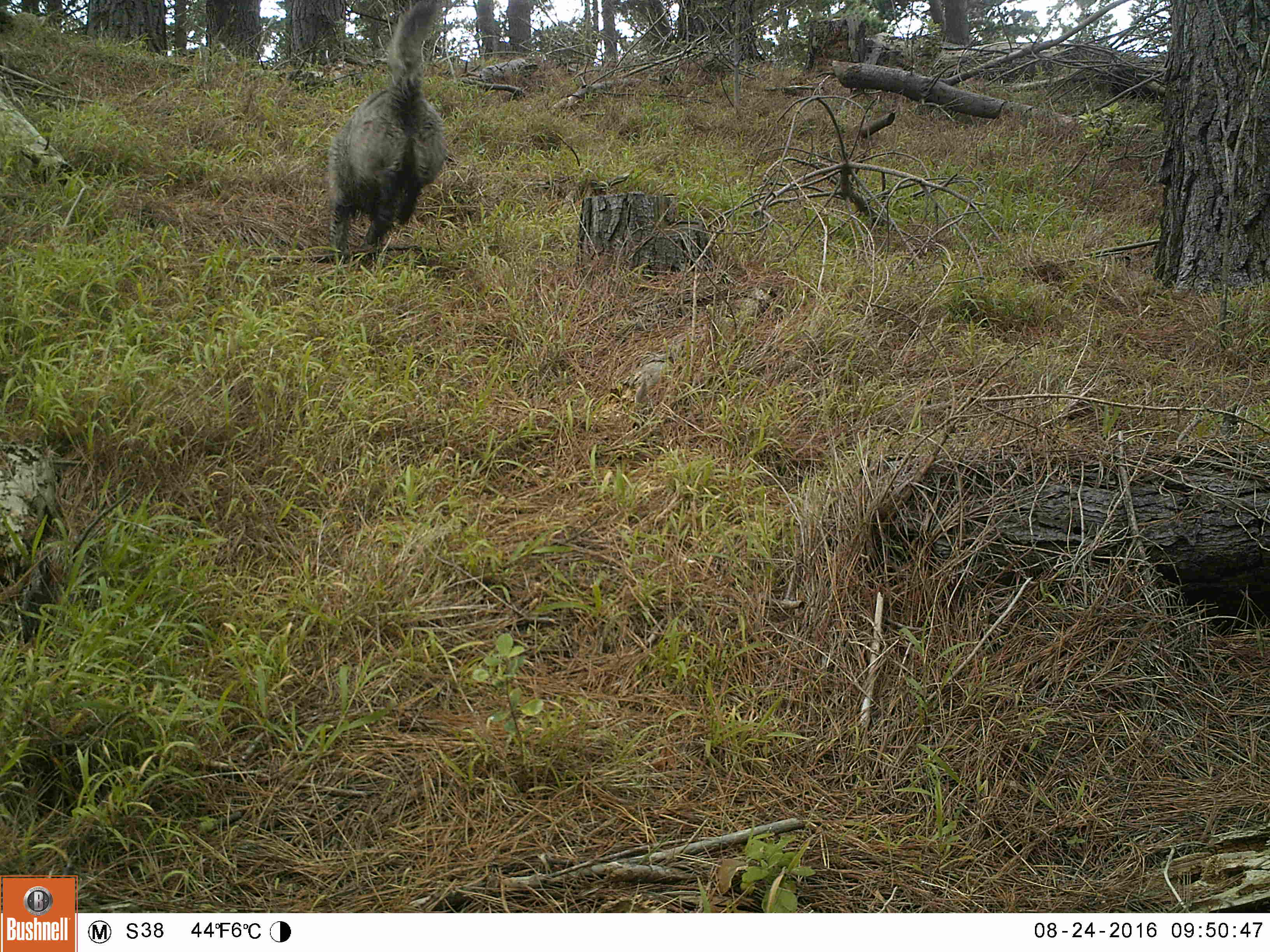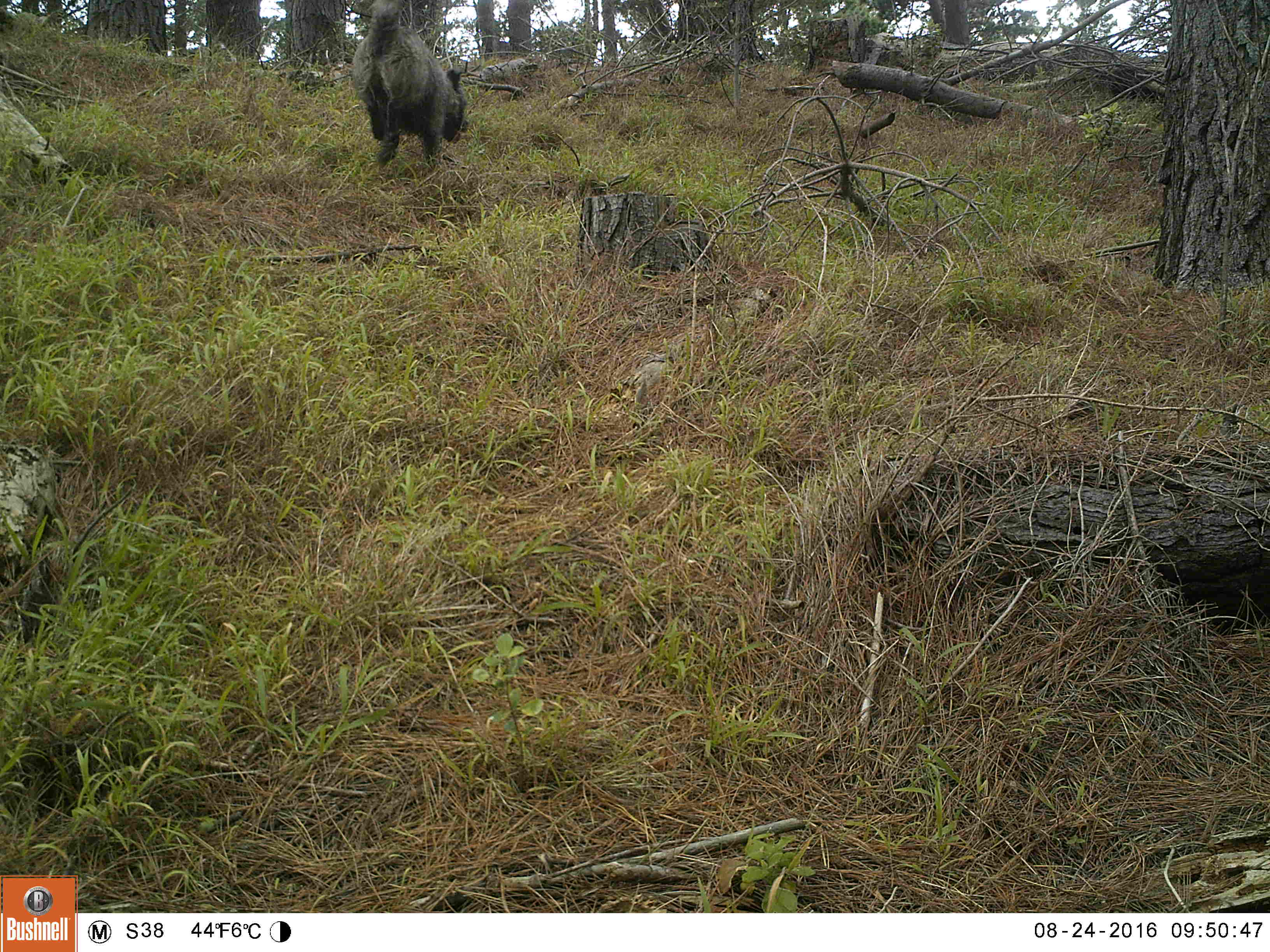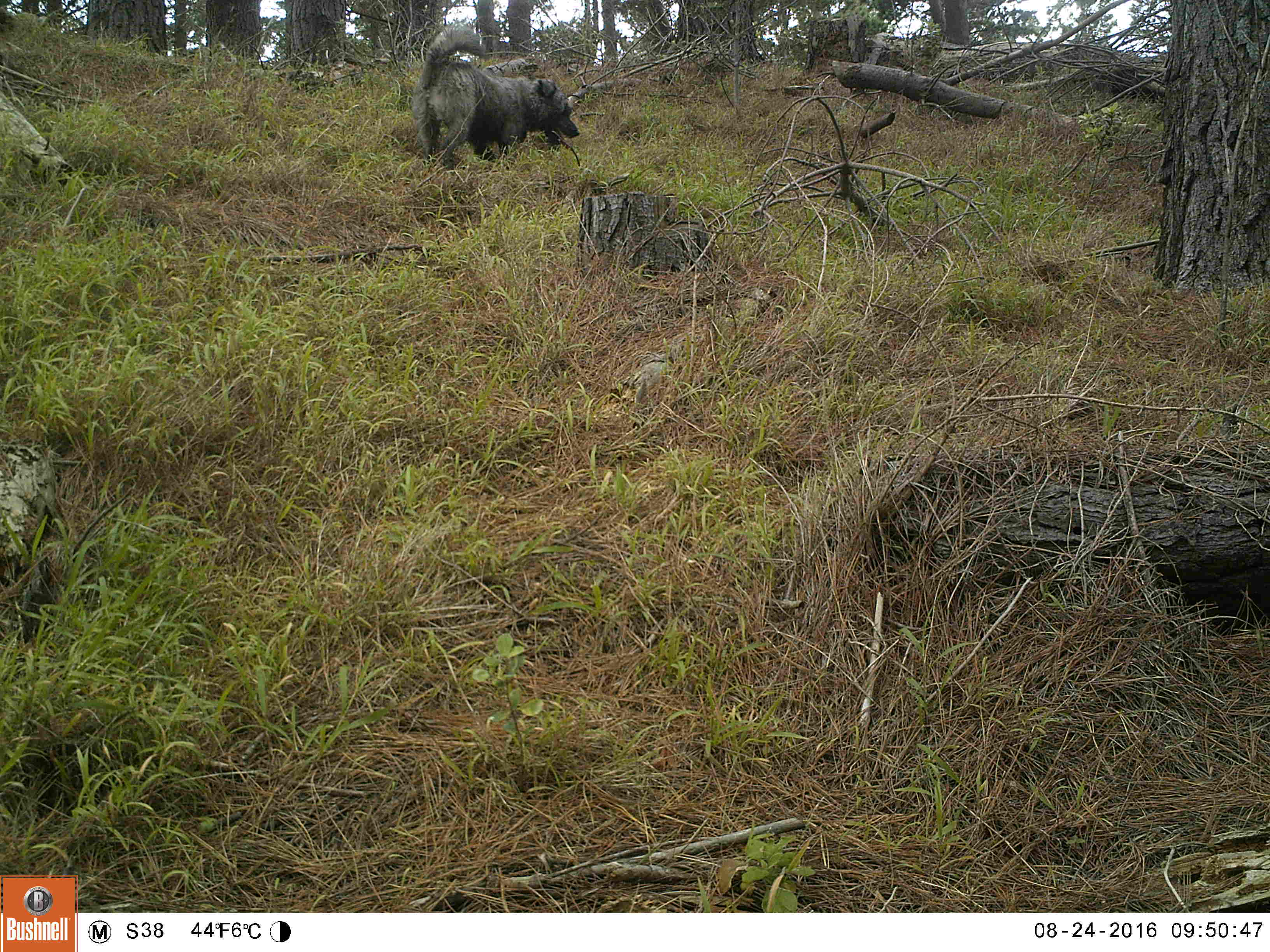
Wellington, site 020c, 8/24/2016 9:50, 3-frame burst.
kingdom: Animalia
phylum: Chordata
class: Mammalia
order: Carnivora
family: Canidae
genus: Canis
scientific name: Canis familiaris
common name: dog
Dog (Canis familiaris).